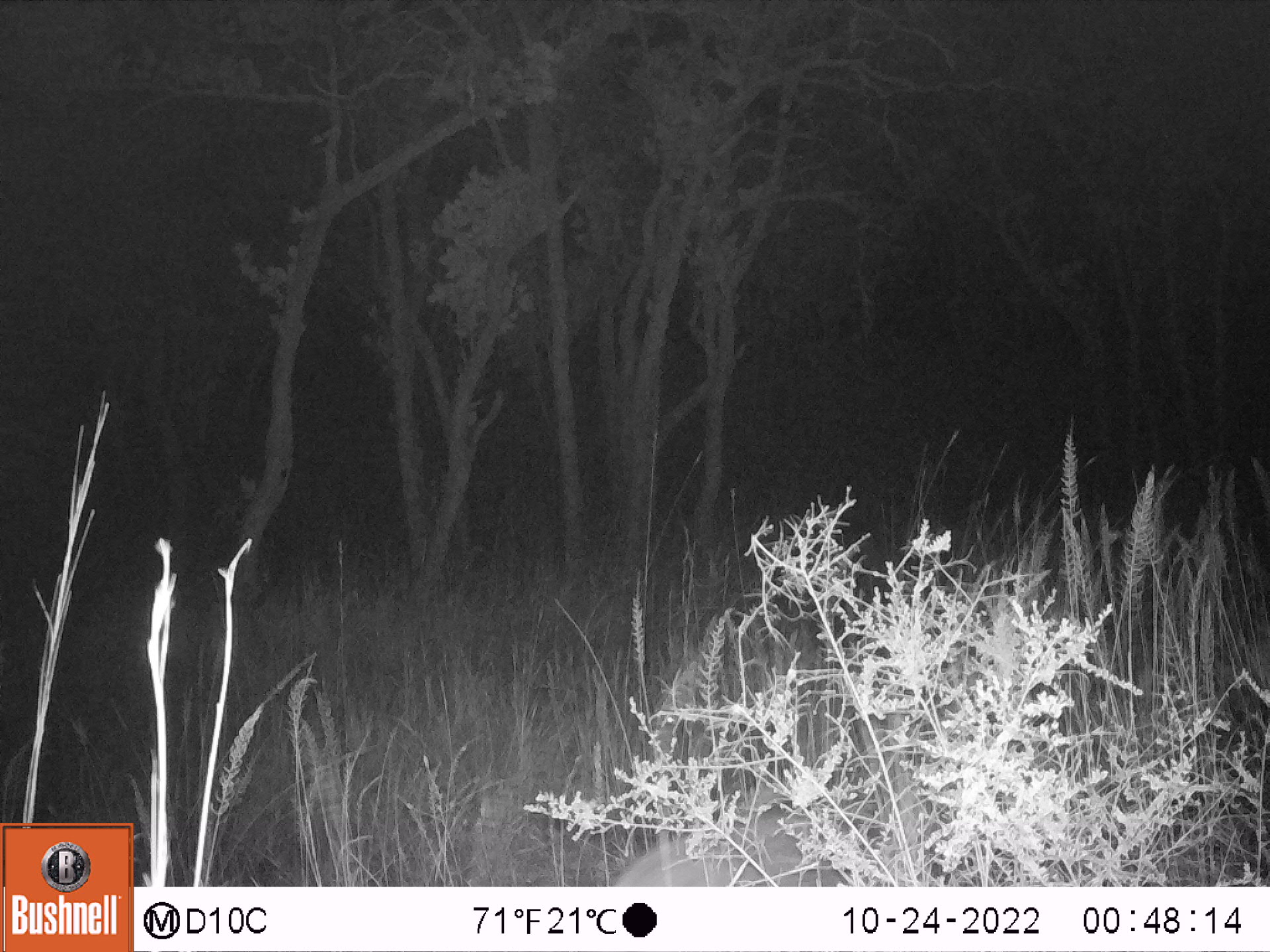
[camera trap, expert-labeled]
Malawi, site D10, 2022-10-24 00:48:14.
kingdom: Animalia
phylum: Chordata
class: Mammalia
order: Artiodactyla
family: Suidae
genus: Potamochoerus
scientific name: Potamochoerus larvatus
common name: bushpig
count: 1